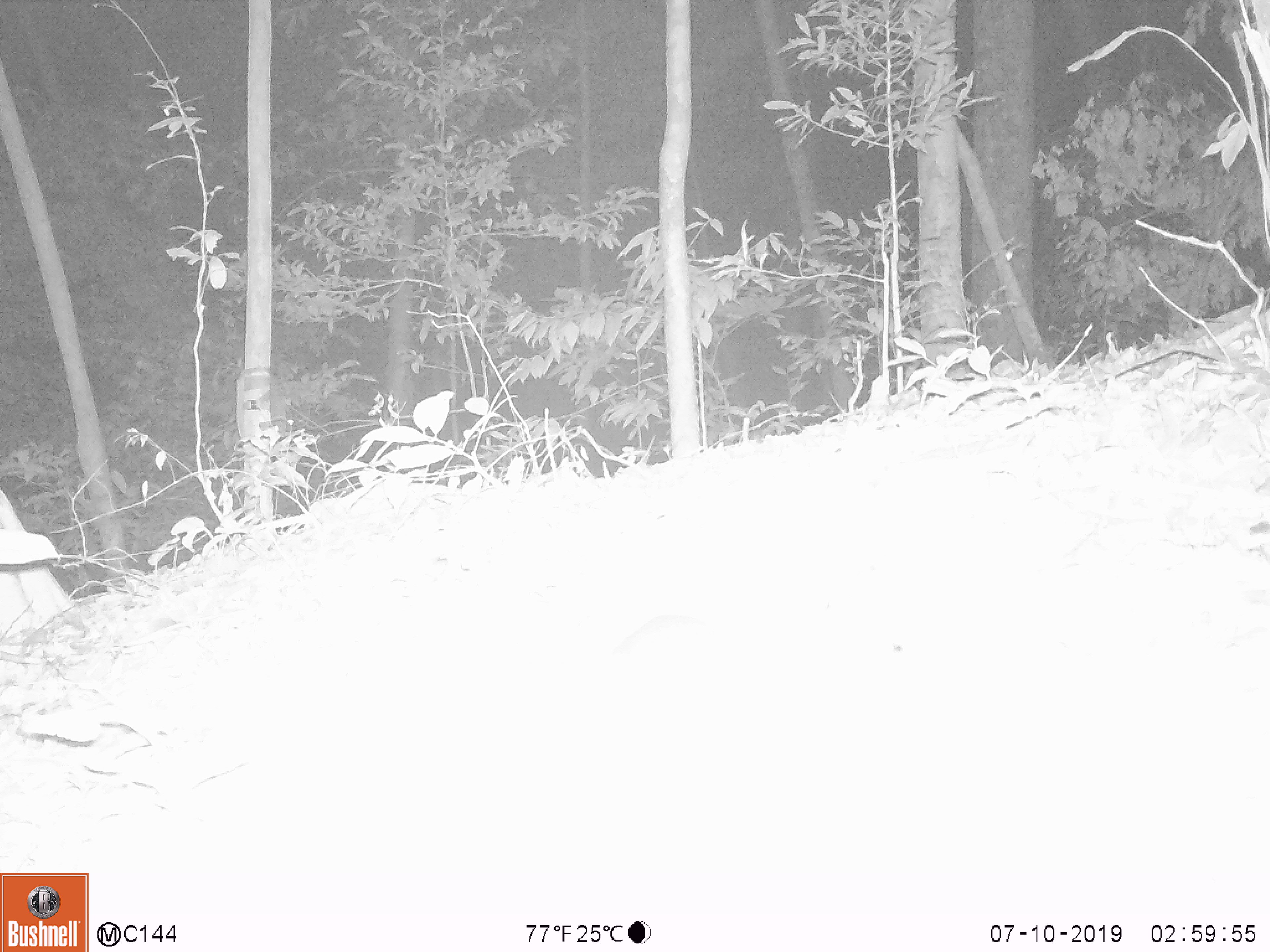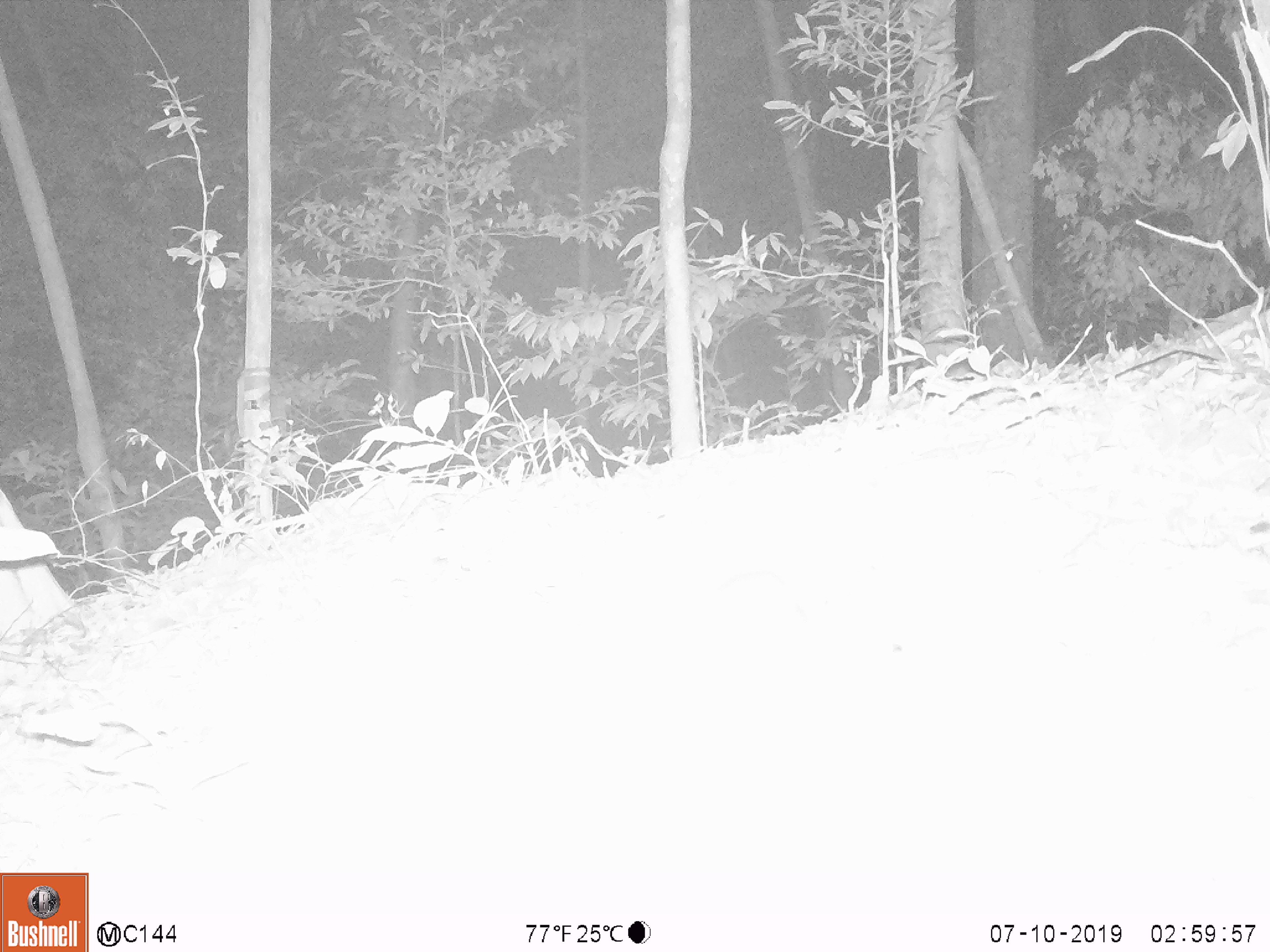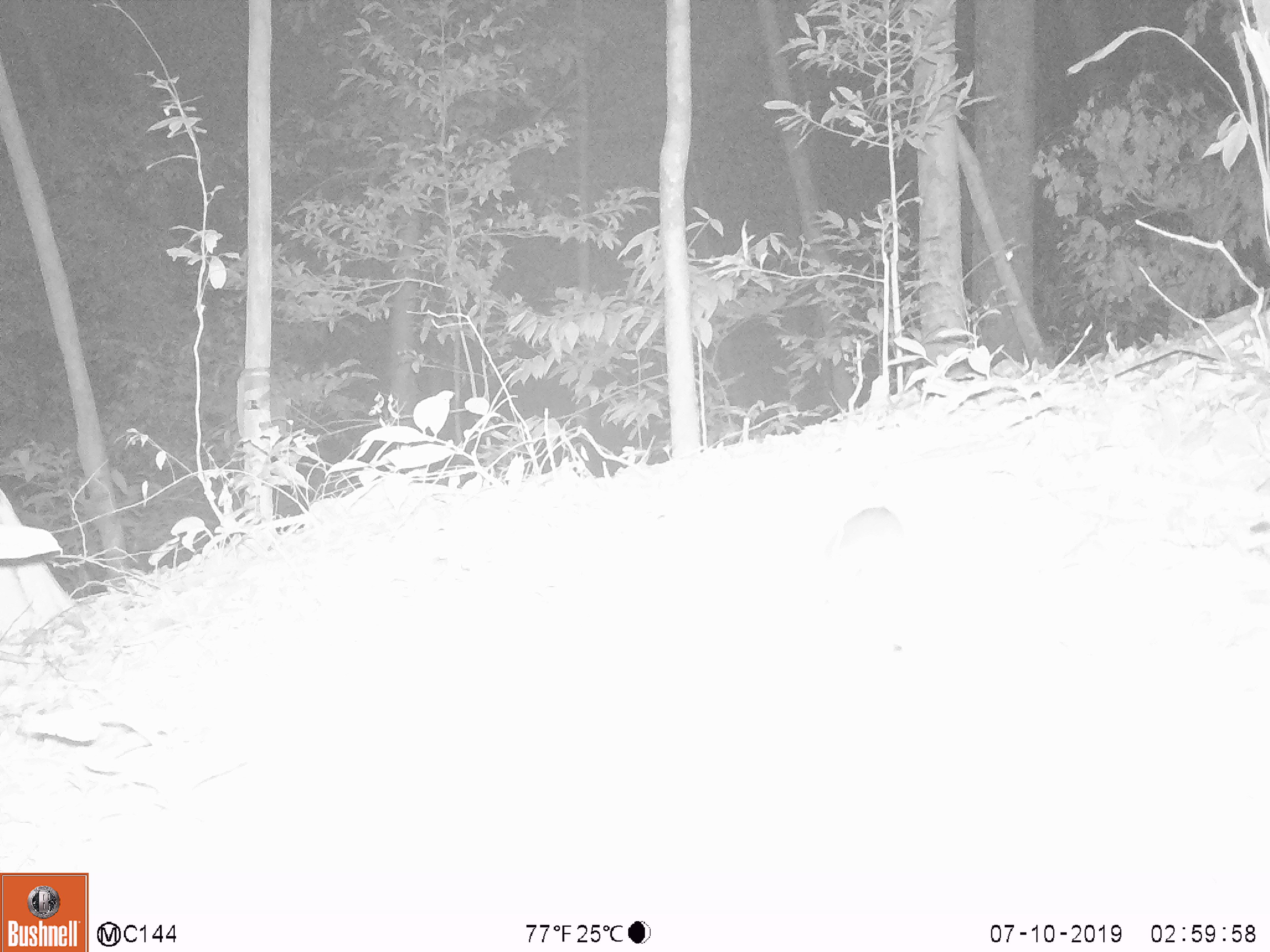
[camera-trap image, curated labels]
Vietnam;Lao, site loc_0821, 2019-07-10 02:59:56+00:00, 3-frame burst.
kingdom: Animalia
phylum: Chordata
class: Mammalia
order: Rodentia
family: Muridae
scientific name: Muridae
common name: old-world mice and rats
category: unidentified murid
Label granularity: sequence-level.